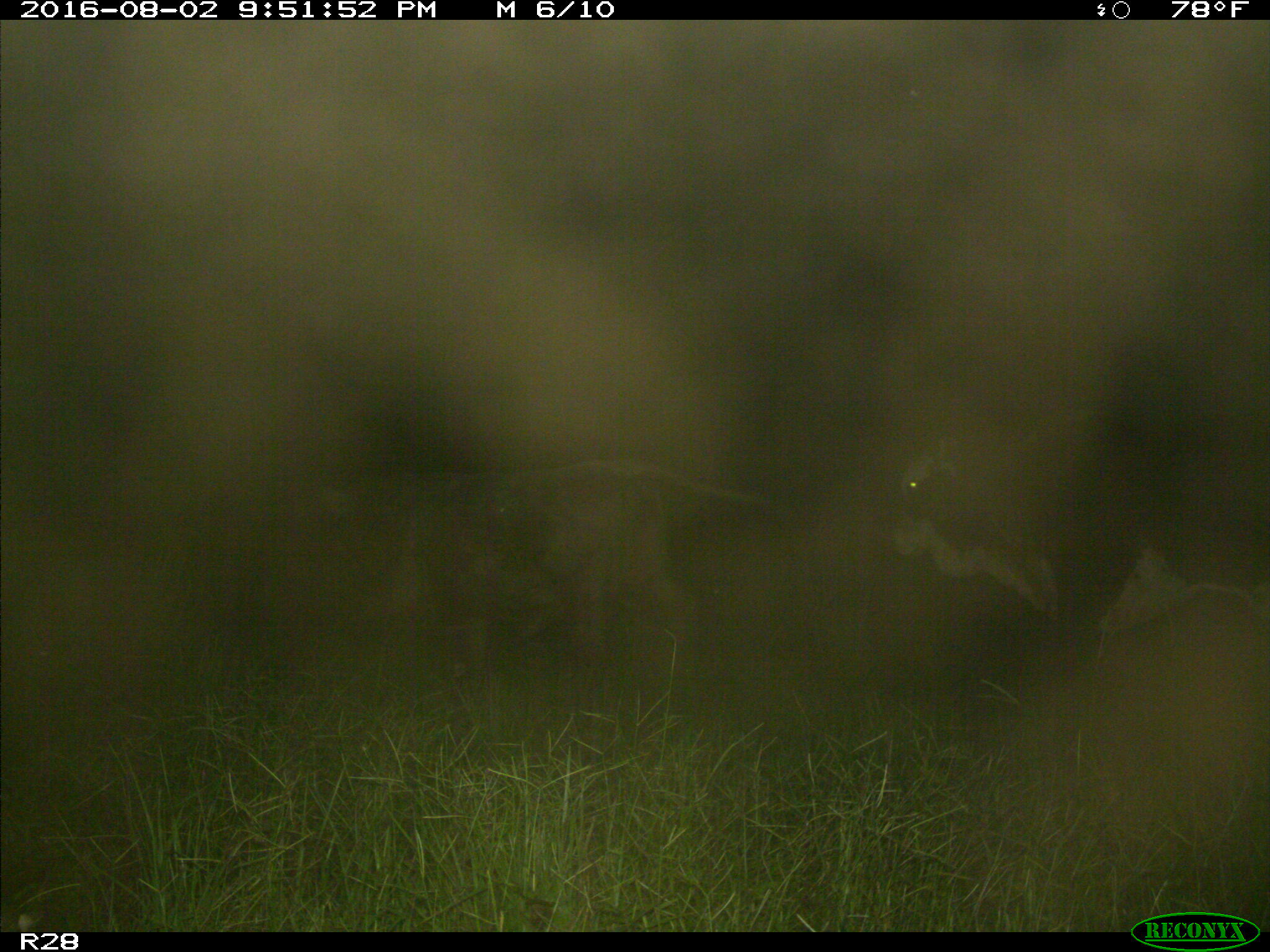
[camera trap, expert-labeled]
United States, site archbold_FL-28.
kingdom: Animalia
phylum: Chordata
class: Mammalia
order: Artiodactyla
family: Bovidae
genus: Bos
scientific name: Bos taurus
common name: domestic cow